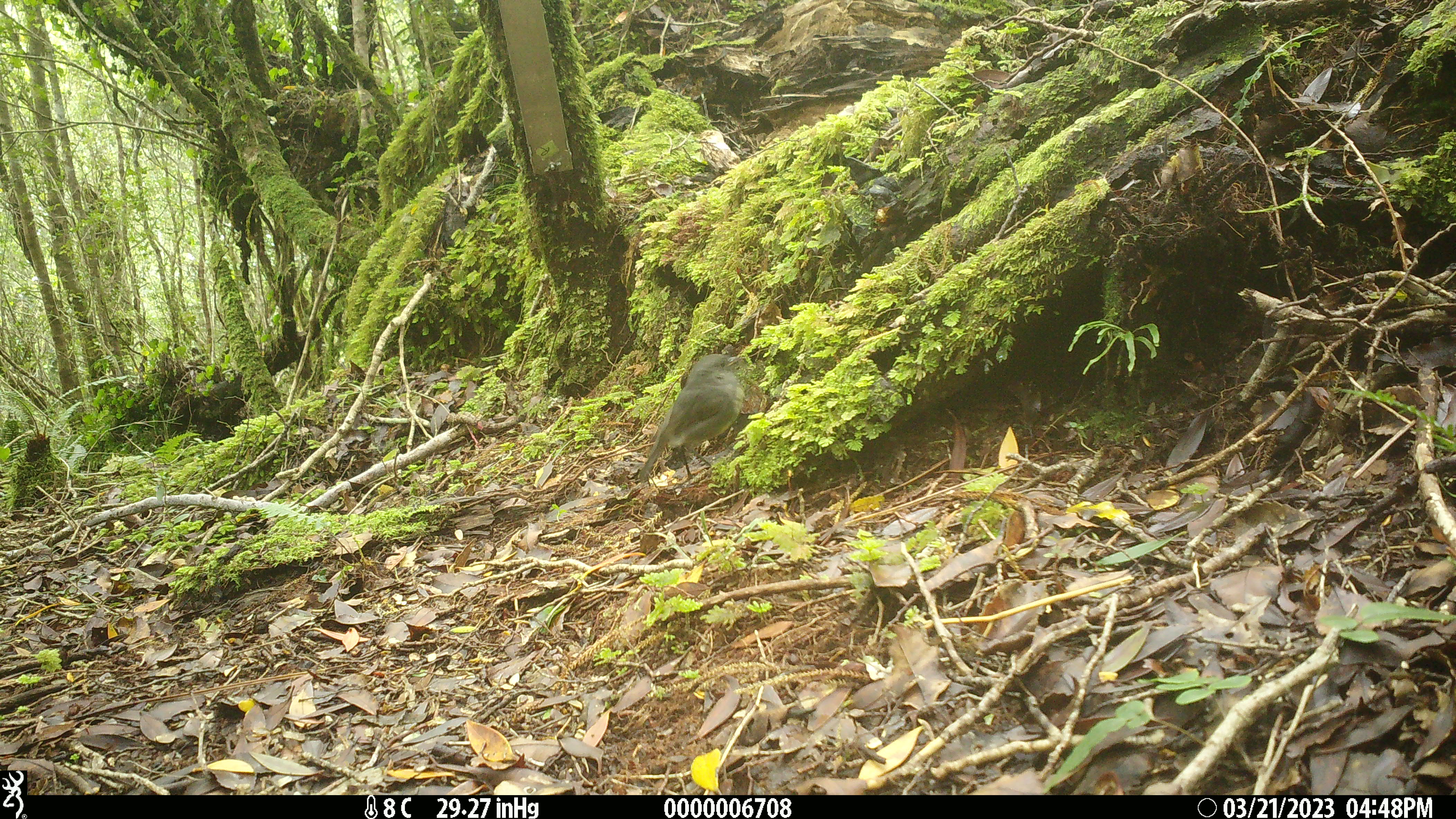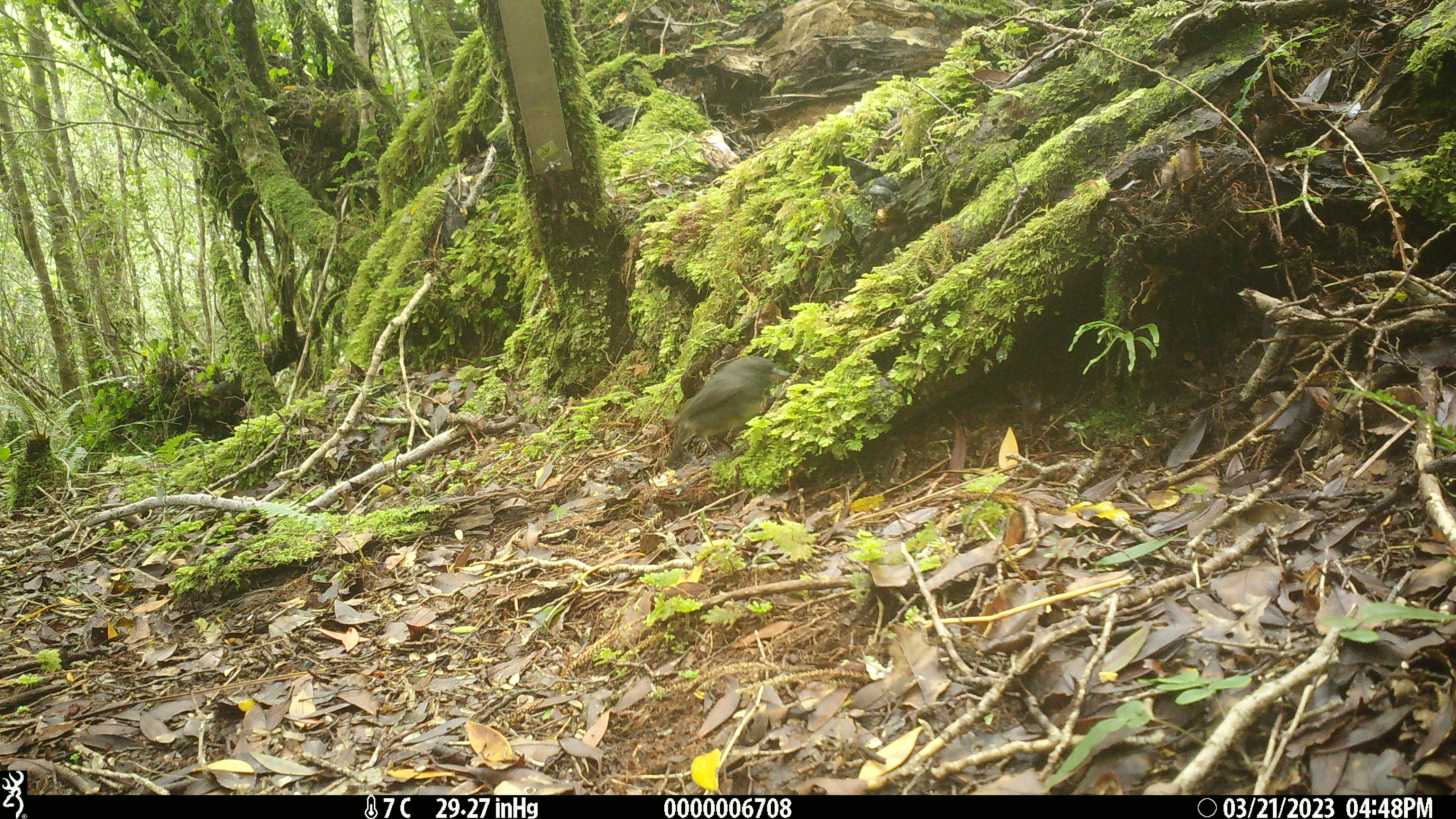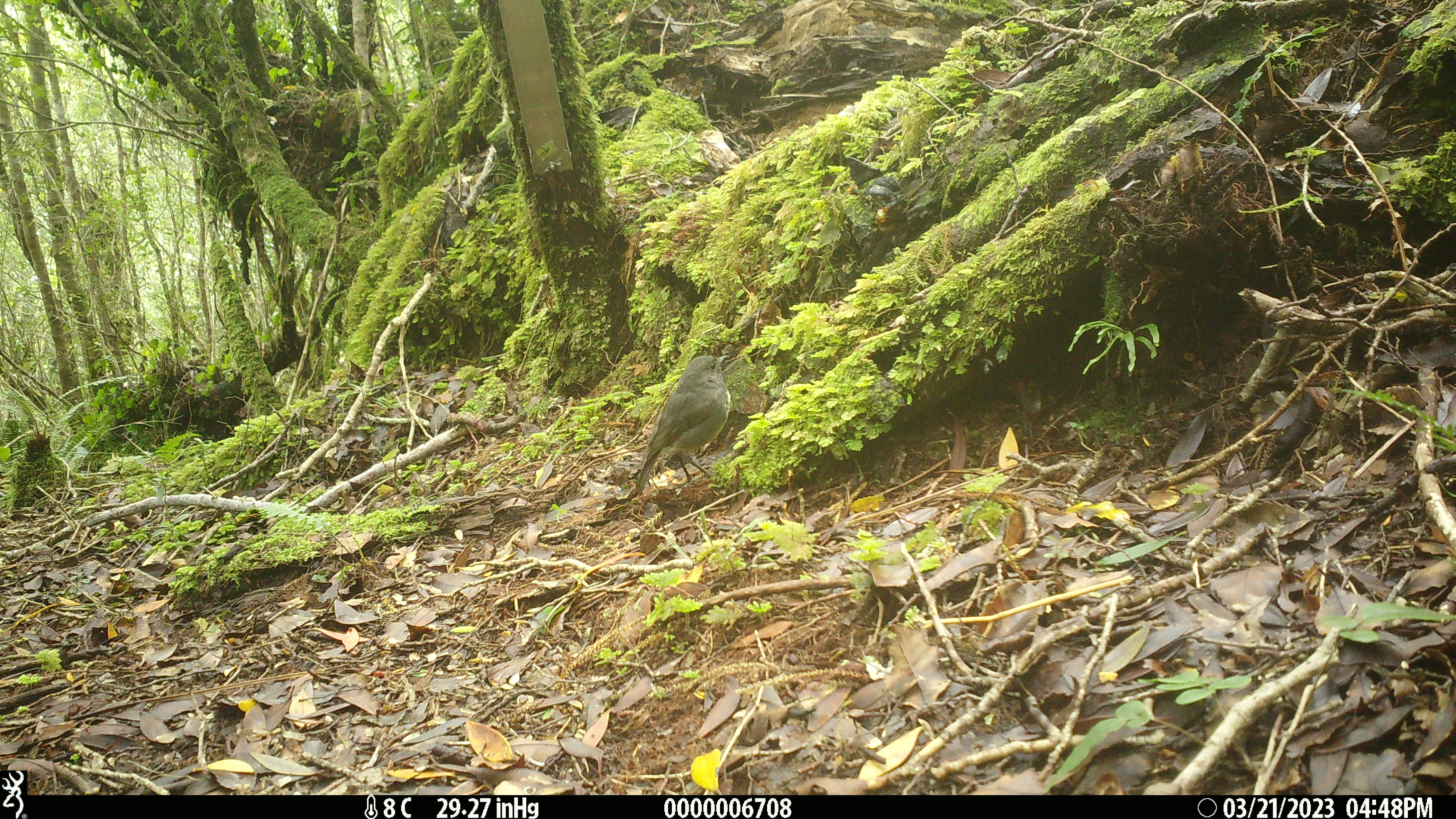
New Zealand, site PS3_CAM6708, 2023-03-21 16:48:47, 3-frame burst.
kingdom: Animalia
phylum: Chordata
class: Aves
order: Passeriformes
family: Petroicidae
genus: Petroica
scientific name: Petroica australis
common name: new zealand robin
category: robin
Robin (new zealand robin) (Petroica australis).